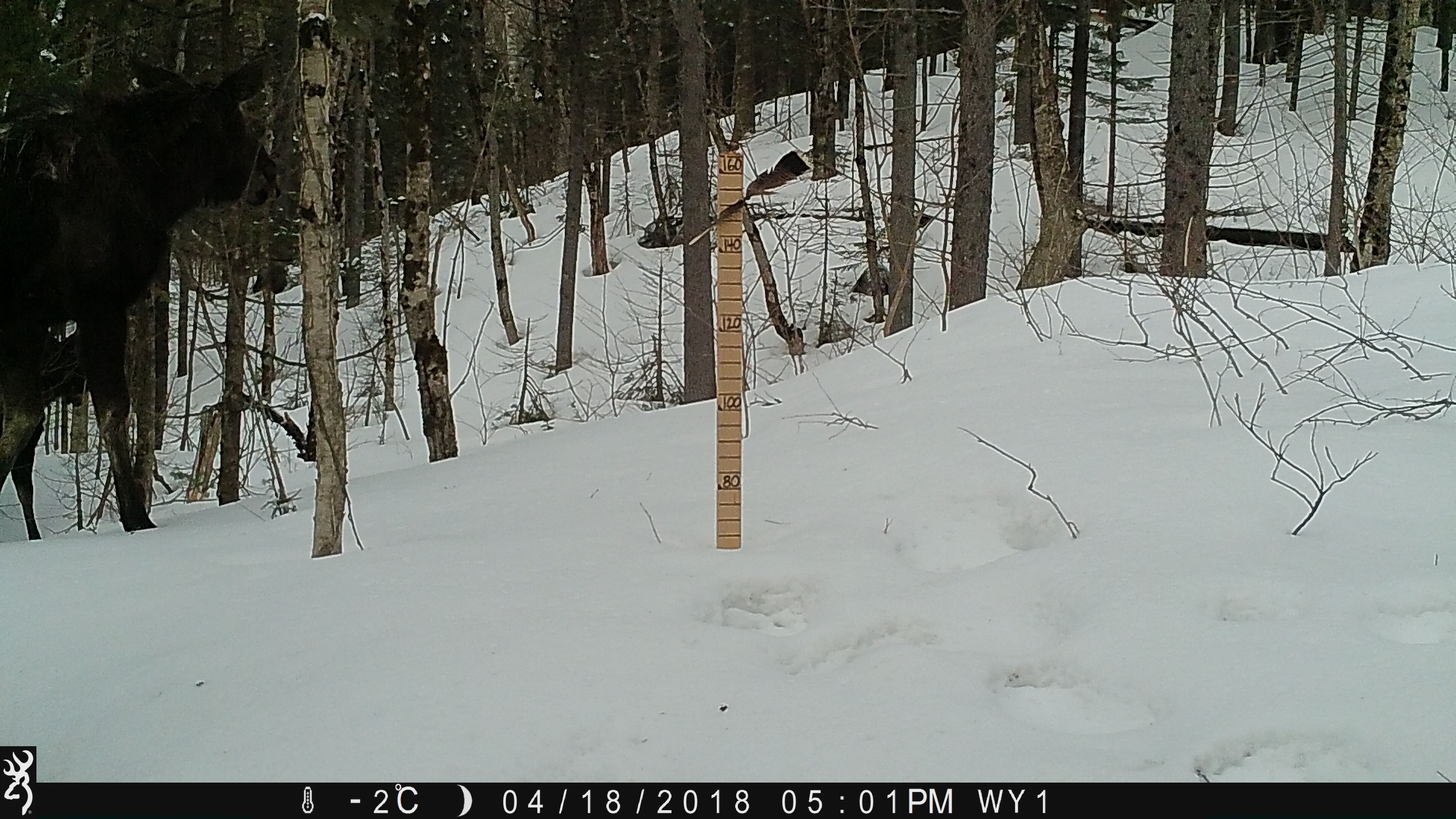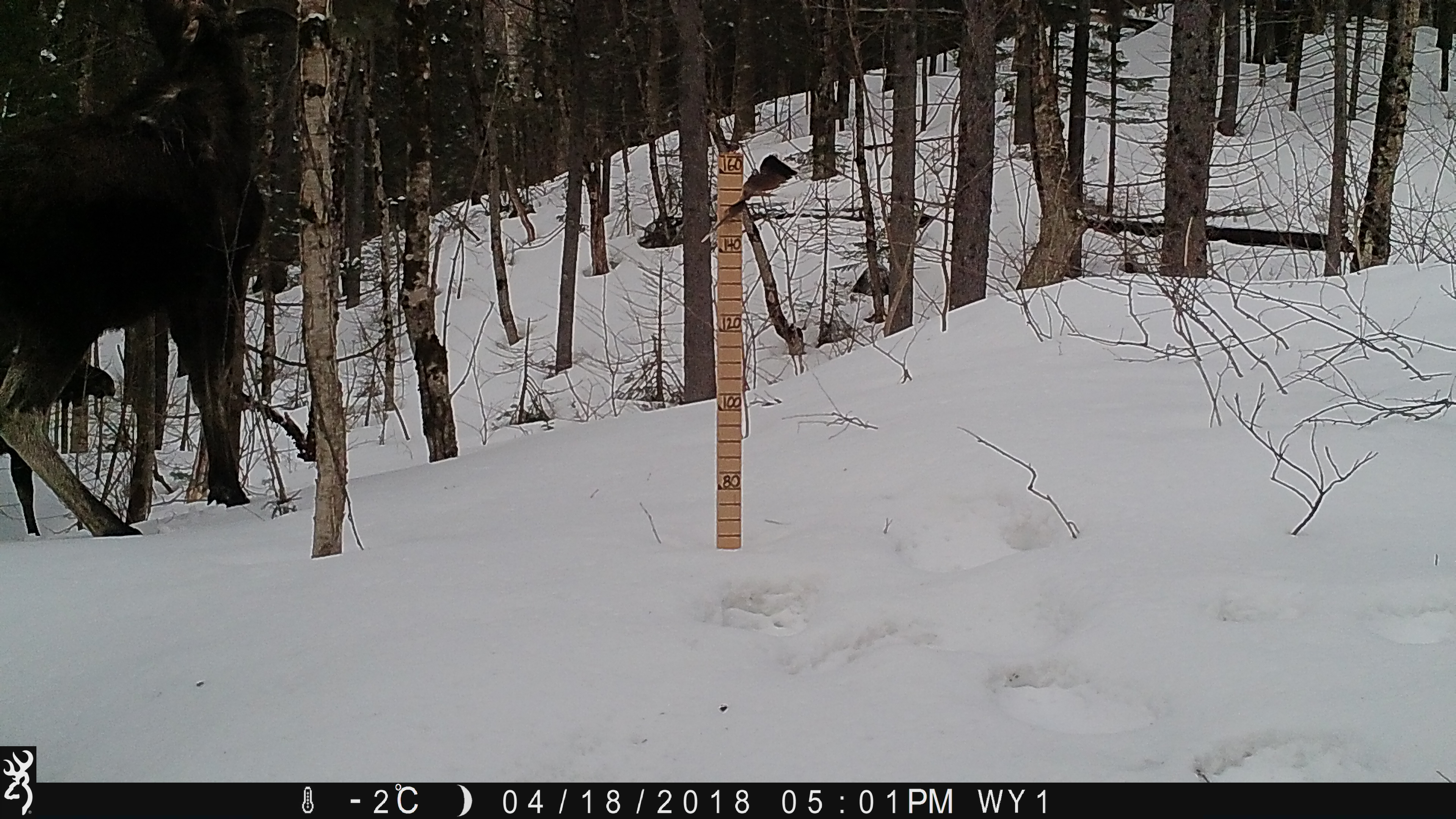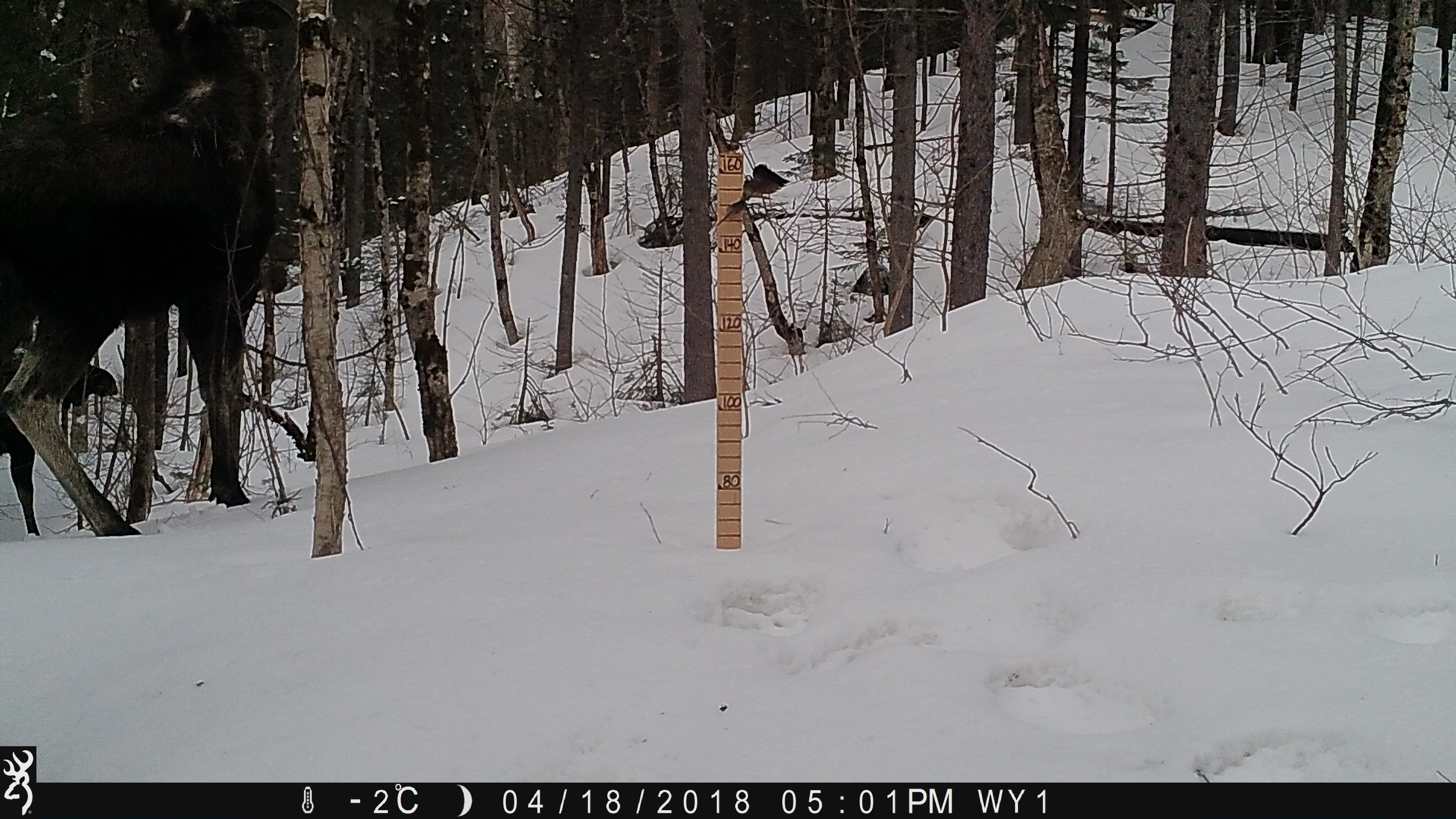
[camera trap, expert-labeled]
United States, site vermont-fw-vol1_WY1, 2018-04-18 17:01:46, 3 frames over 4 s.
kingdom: Animalia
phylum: Chordata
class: Mammalia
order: Artiodactyla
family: Cervidae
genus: Alces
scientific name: Alces alces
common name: moose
Moose (Alces alces).